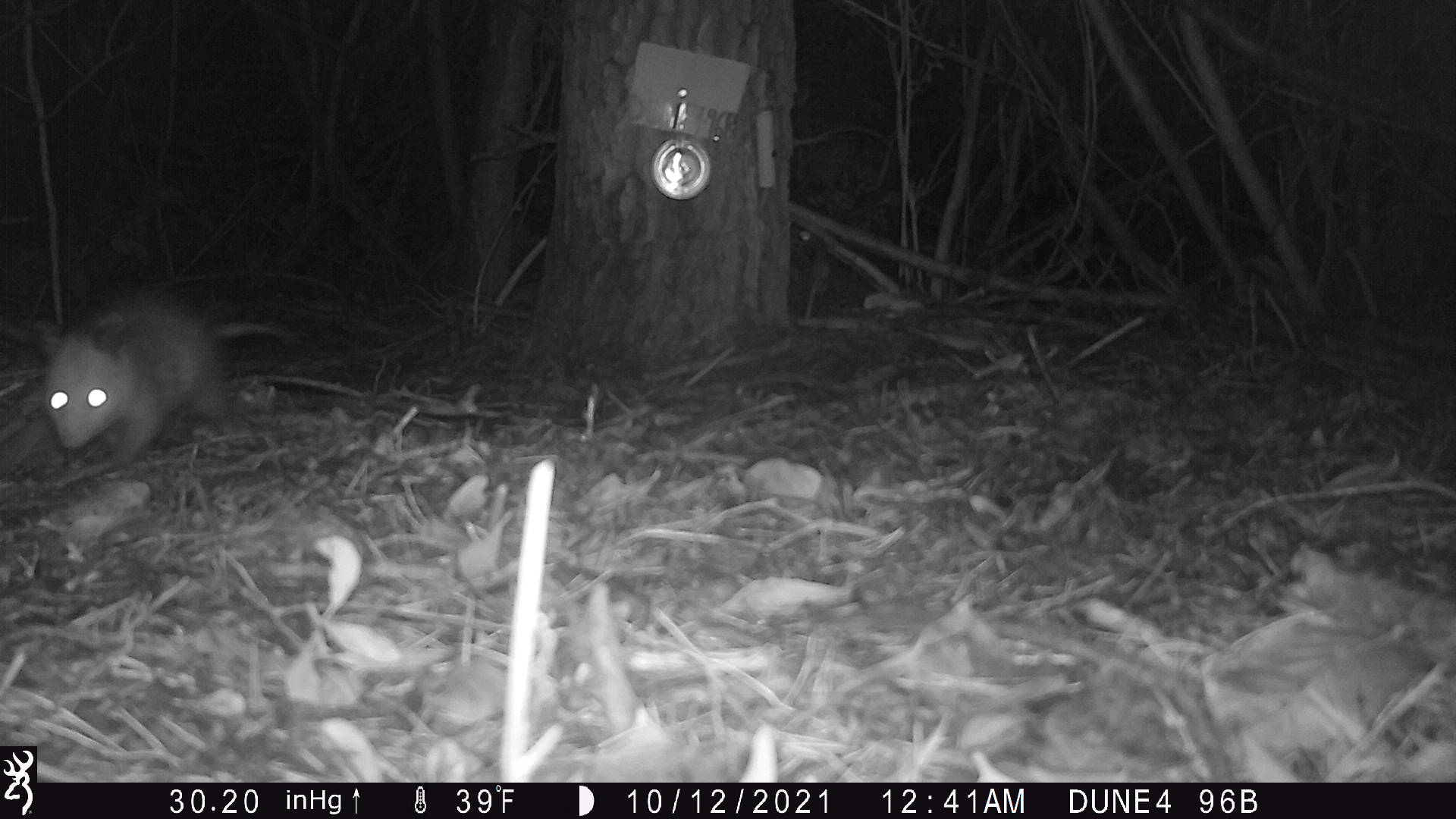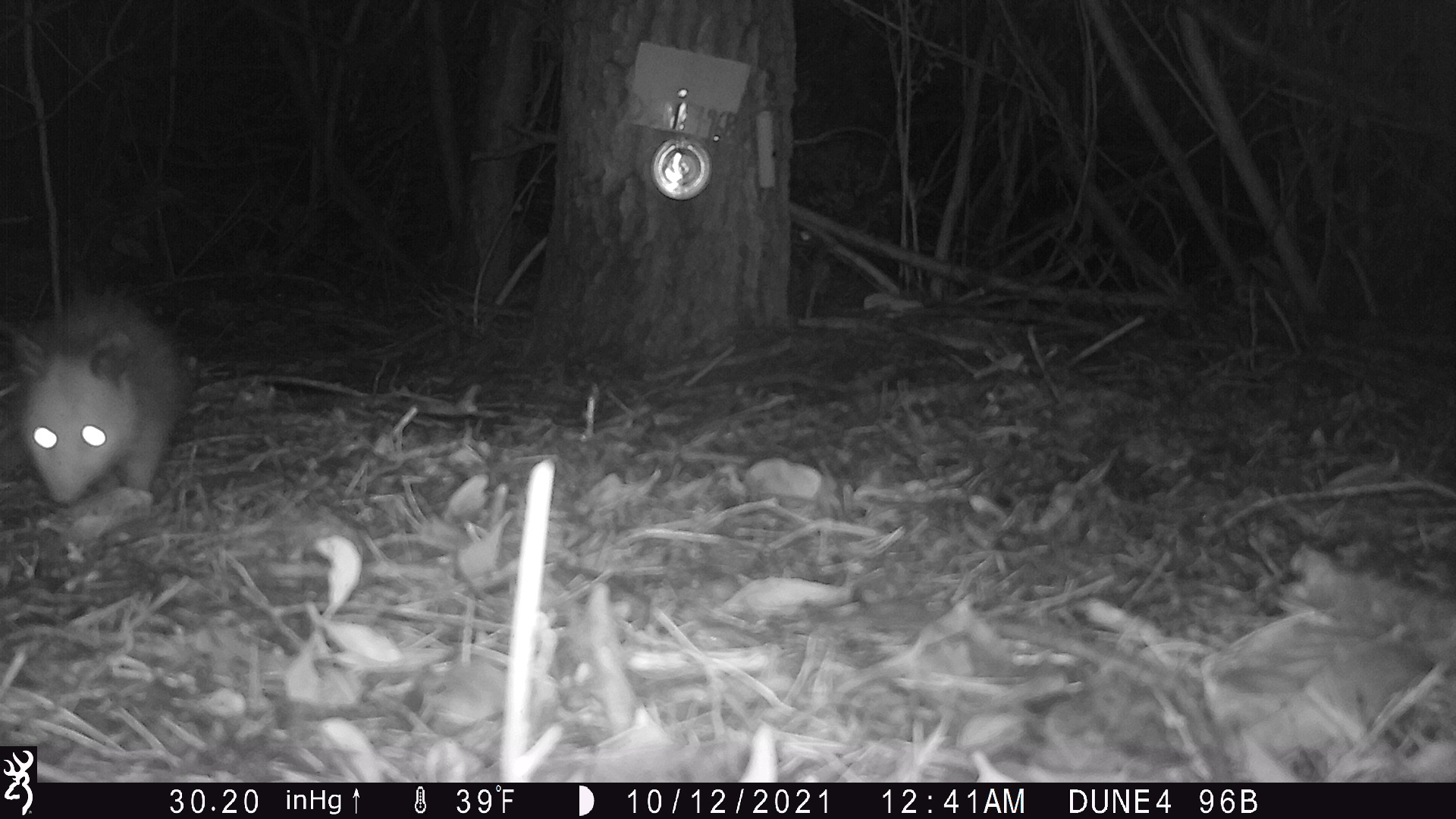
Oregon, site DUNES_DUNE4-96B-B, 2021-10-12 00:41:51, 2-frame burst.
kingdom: Animalia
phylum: Chordata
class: Mammalia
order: Didelphimorphia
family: Didelphidae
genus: Didelphis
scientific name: Didelphis virginiana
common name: virginia opossum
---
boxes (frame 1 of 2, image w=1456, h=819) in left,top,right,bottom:
virginia opossum: 23,271,303,478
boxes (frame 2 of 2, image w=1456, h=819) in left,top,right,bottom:
virginia opossum: 9,283,214,521